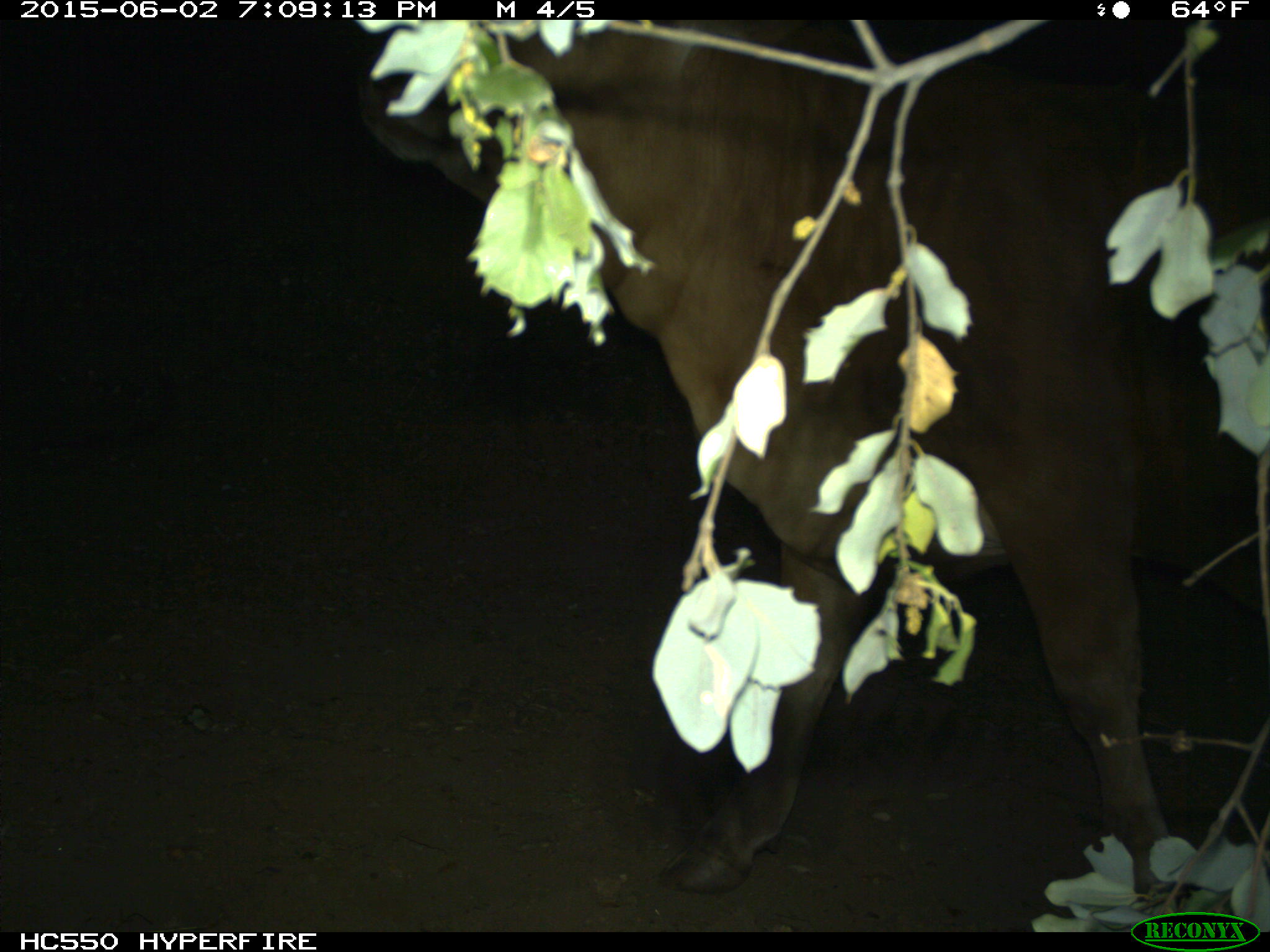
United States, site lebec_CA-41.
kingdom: Animalia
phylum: Chordata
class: Mammalia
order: Artiodactyla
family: Bovidae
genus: Bos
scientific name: Bos taurus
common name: domestic cow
Bos taurus (domestic cow).